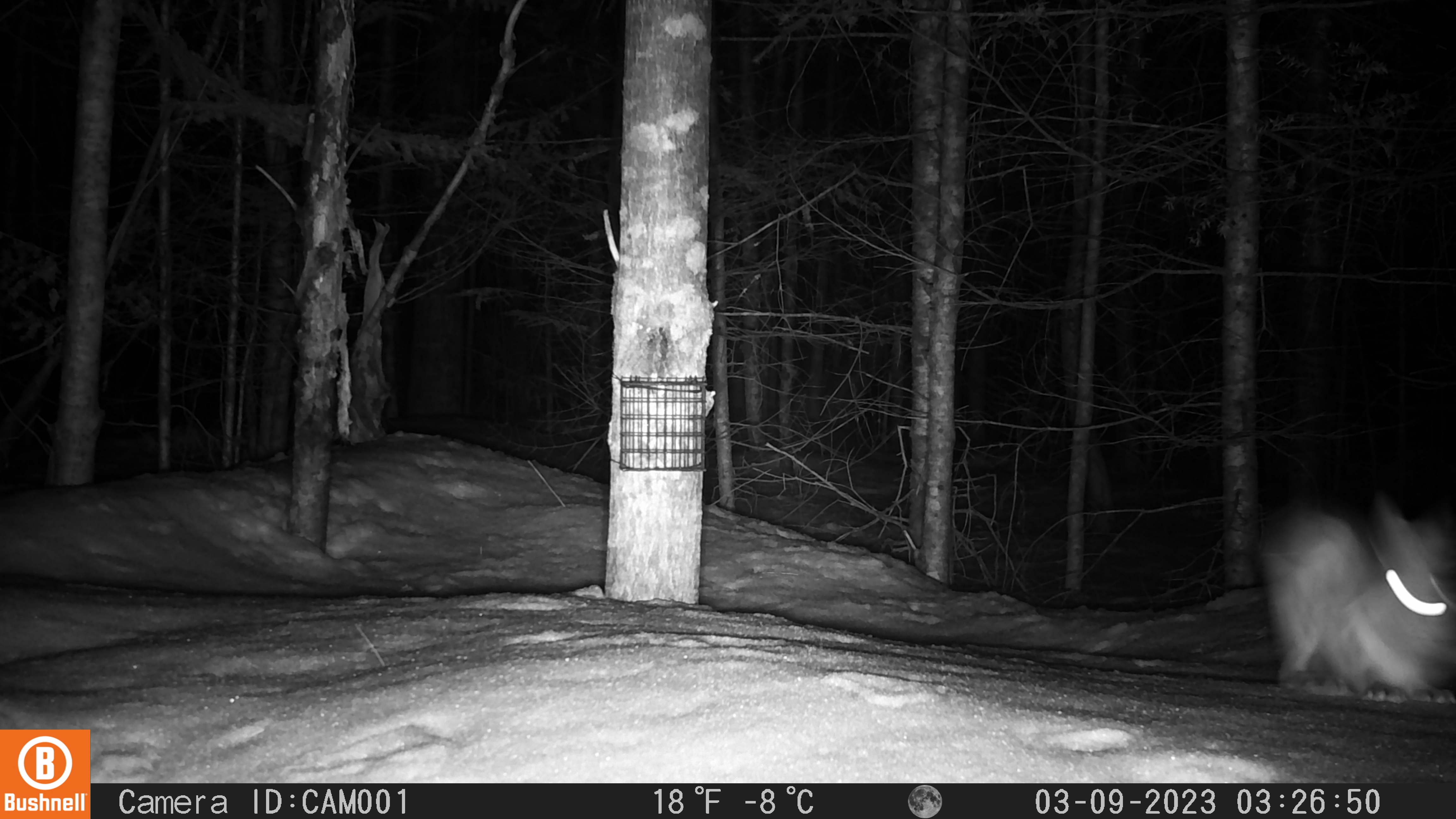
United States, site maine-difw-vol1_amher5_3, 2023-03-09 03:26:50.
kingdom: Animalia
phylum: Chordata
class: Mammalia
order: Lagomorpha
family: Leporidae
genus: Lepus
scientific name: Lepus americanus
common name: snowshoe hare